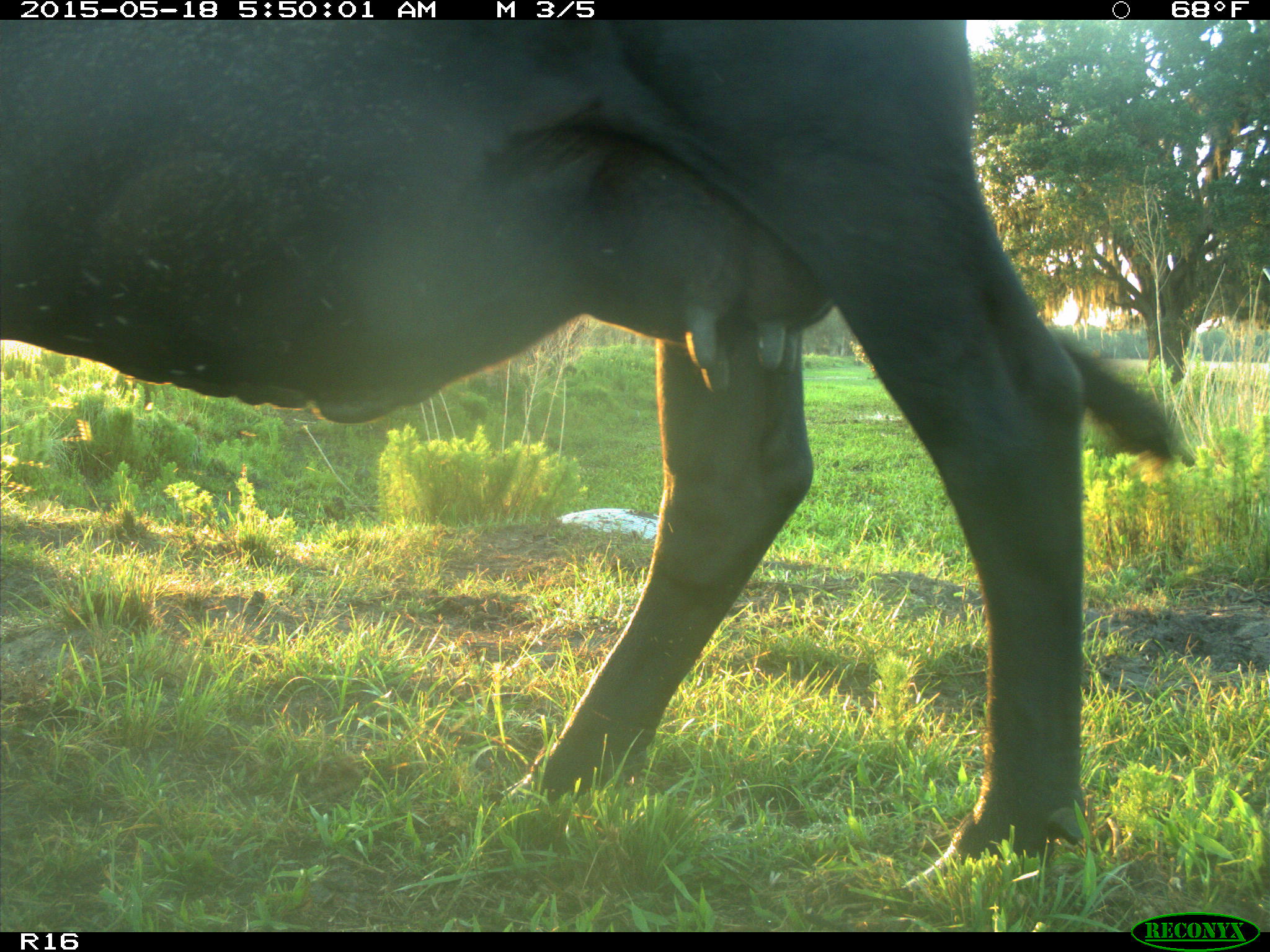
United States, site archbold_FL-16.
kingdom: Animalia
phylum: Chordata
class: Mammalia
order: Artiodactyla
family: Bovidae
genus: Bos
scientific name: Bos taurus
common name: domestic cow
Bos taurus (domestic cow).